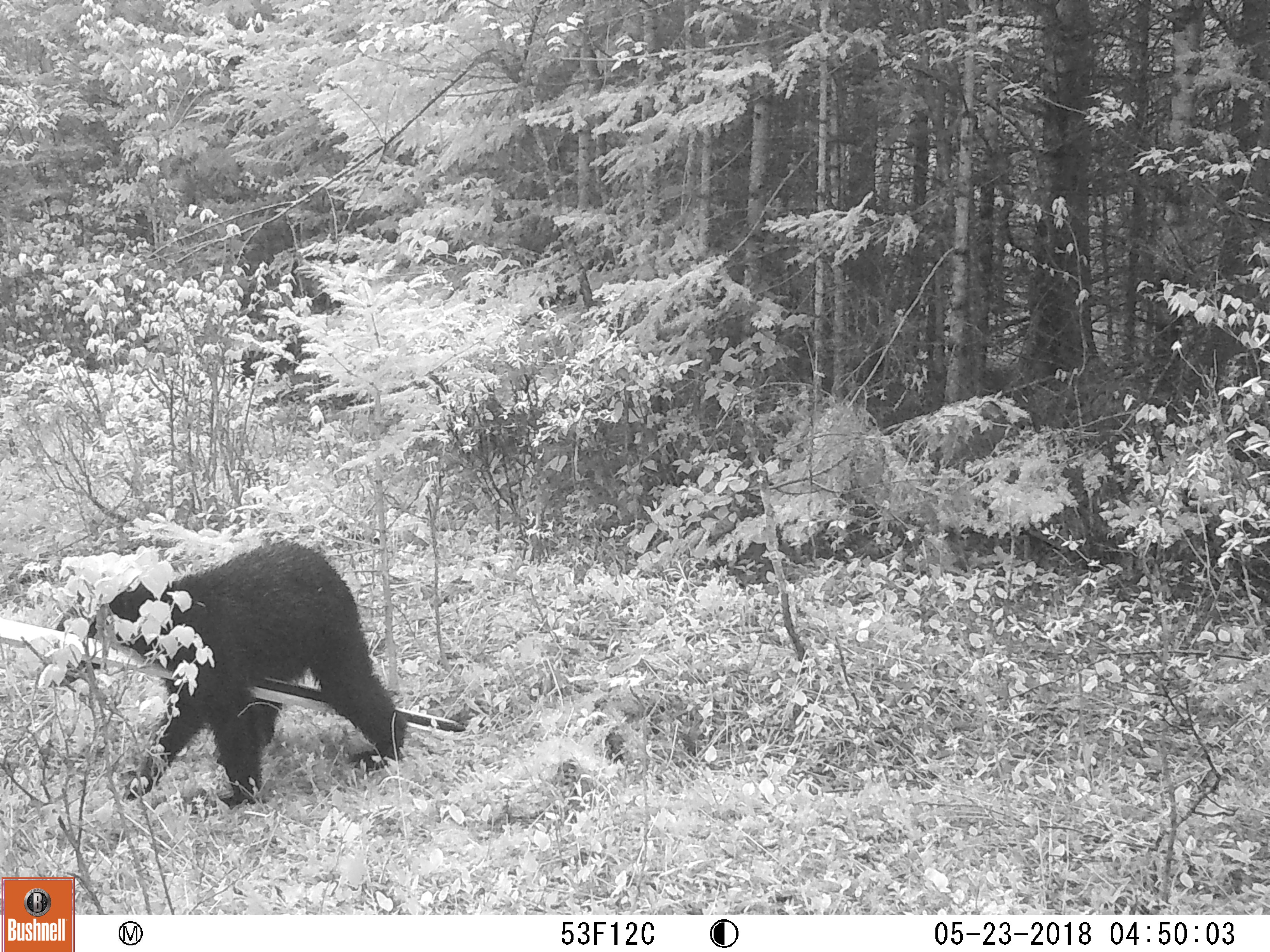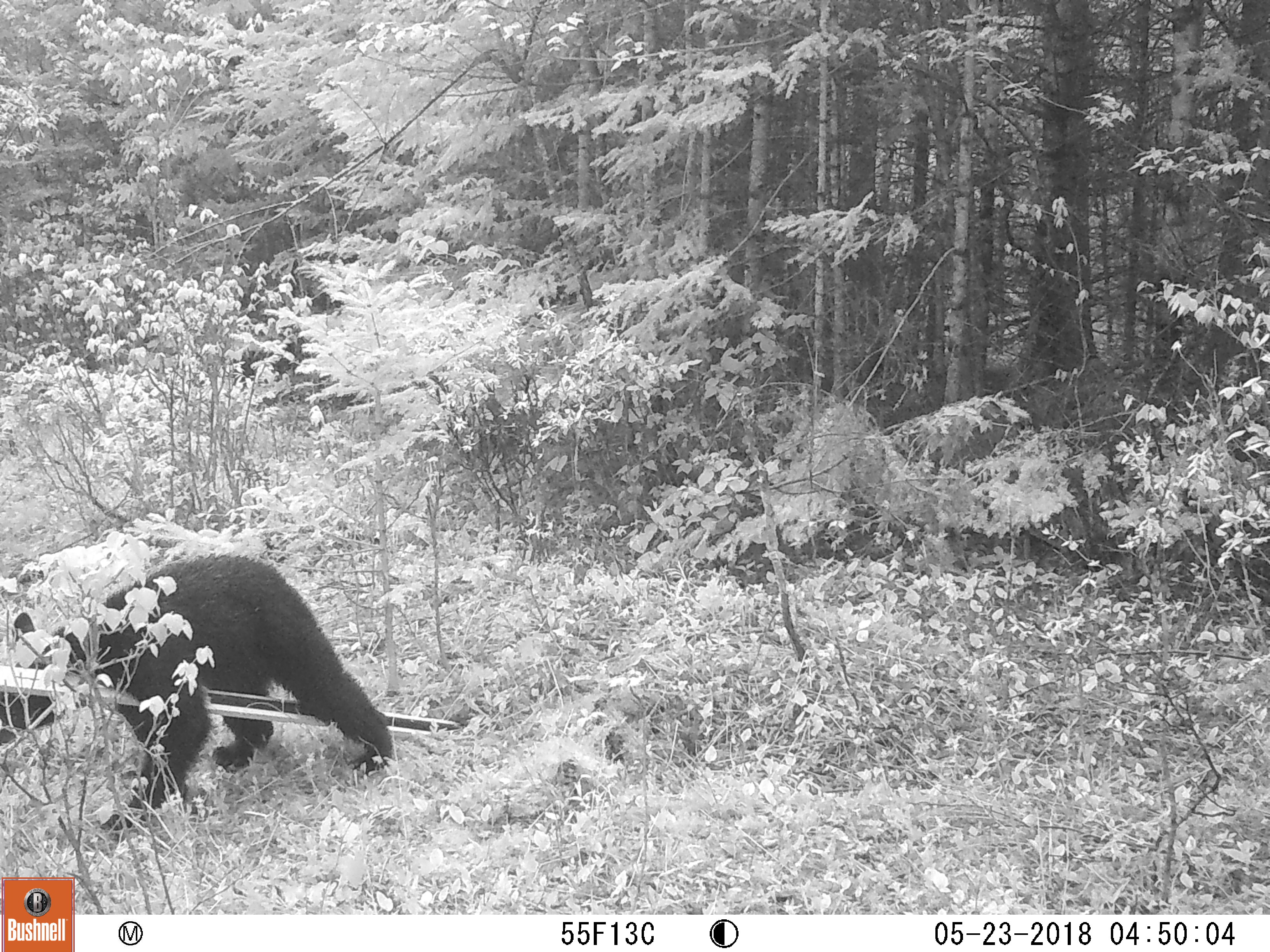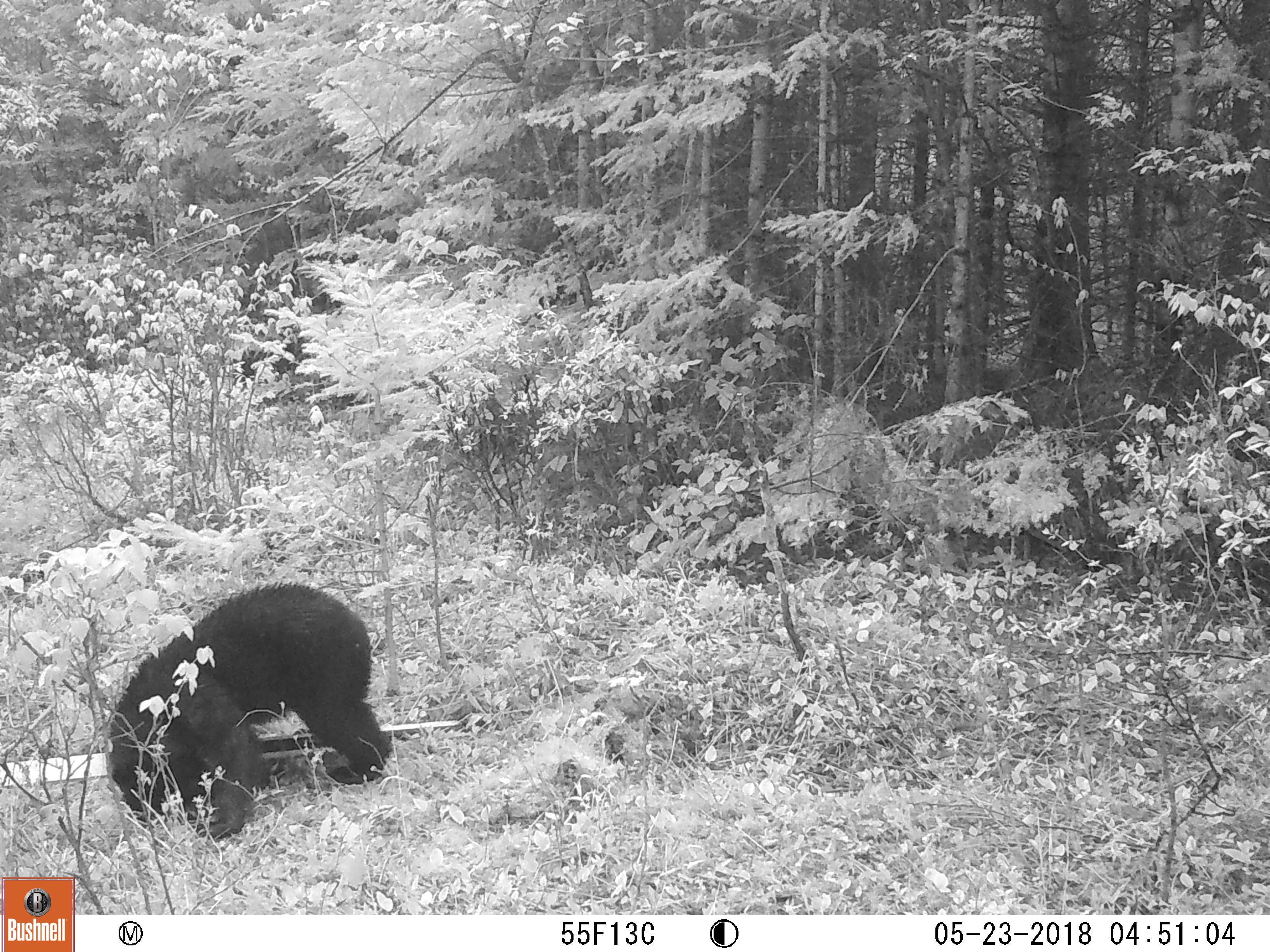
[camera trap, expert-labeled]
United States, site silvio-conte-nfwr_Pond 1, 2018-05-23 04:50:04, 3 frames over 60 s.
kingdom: Animalia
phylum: Chordata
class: Mammalia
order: Carnivora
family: Ursidae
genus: Ursus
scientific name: Ursus americanus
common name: black bear